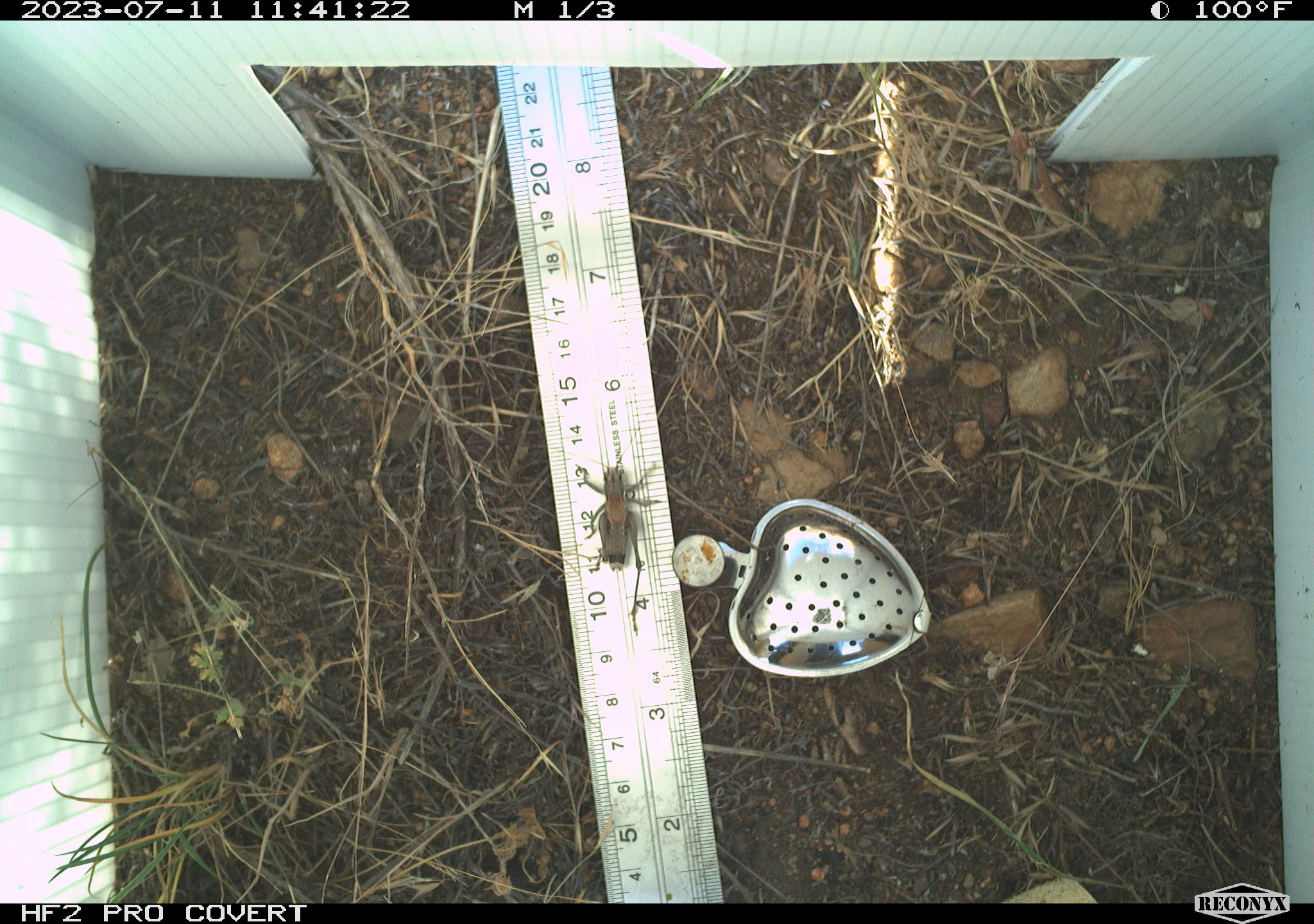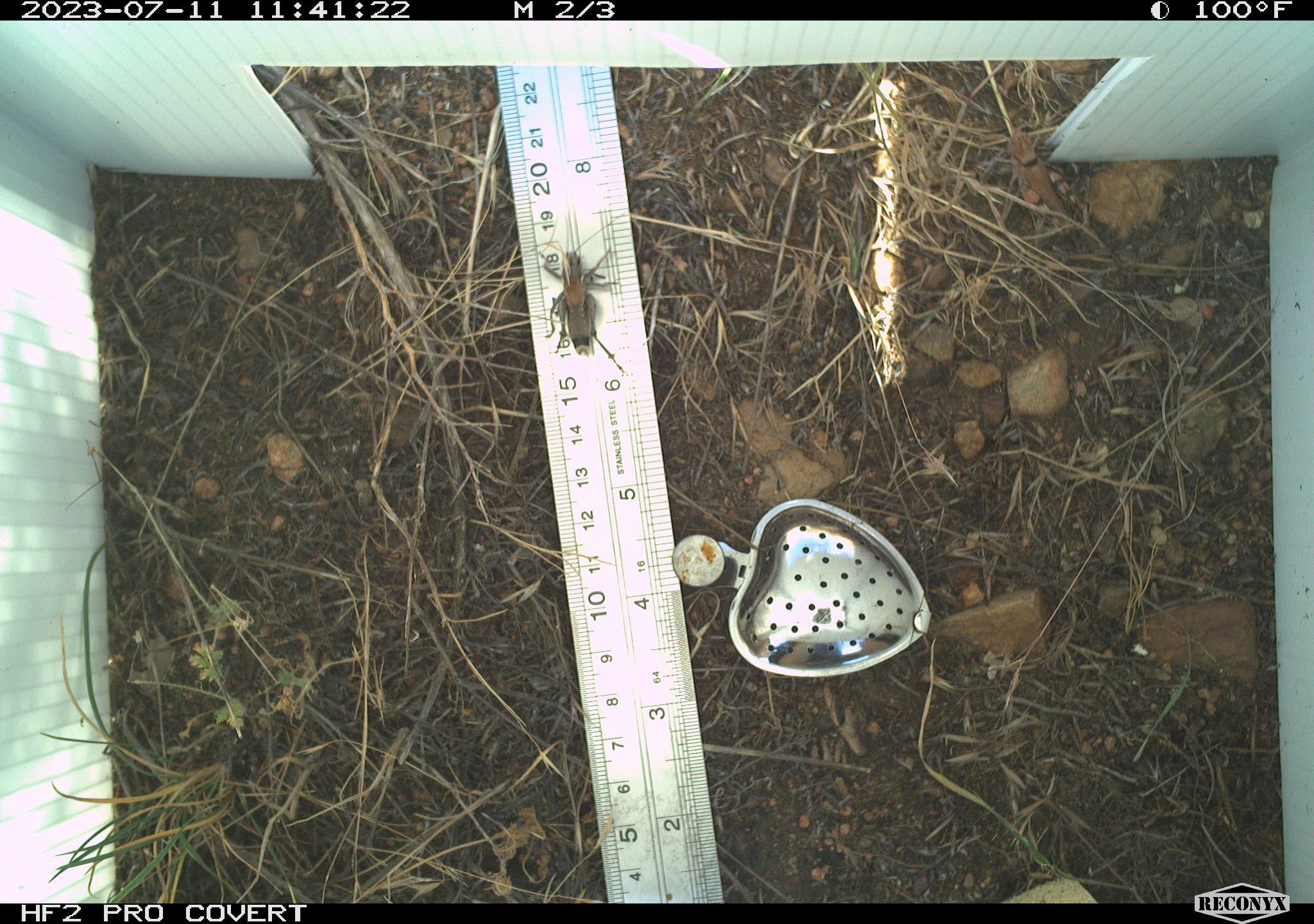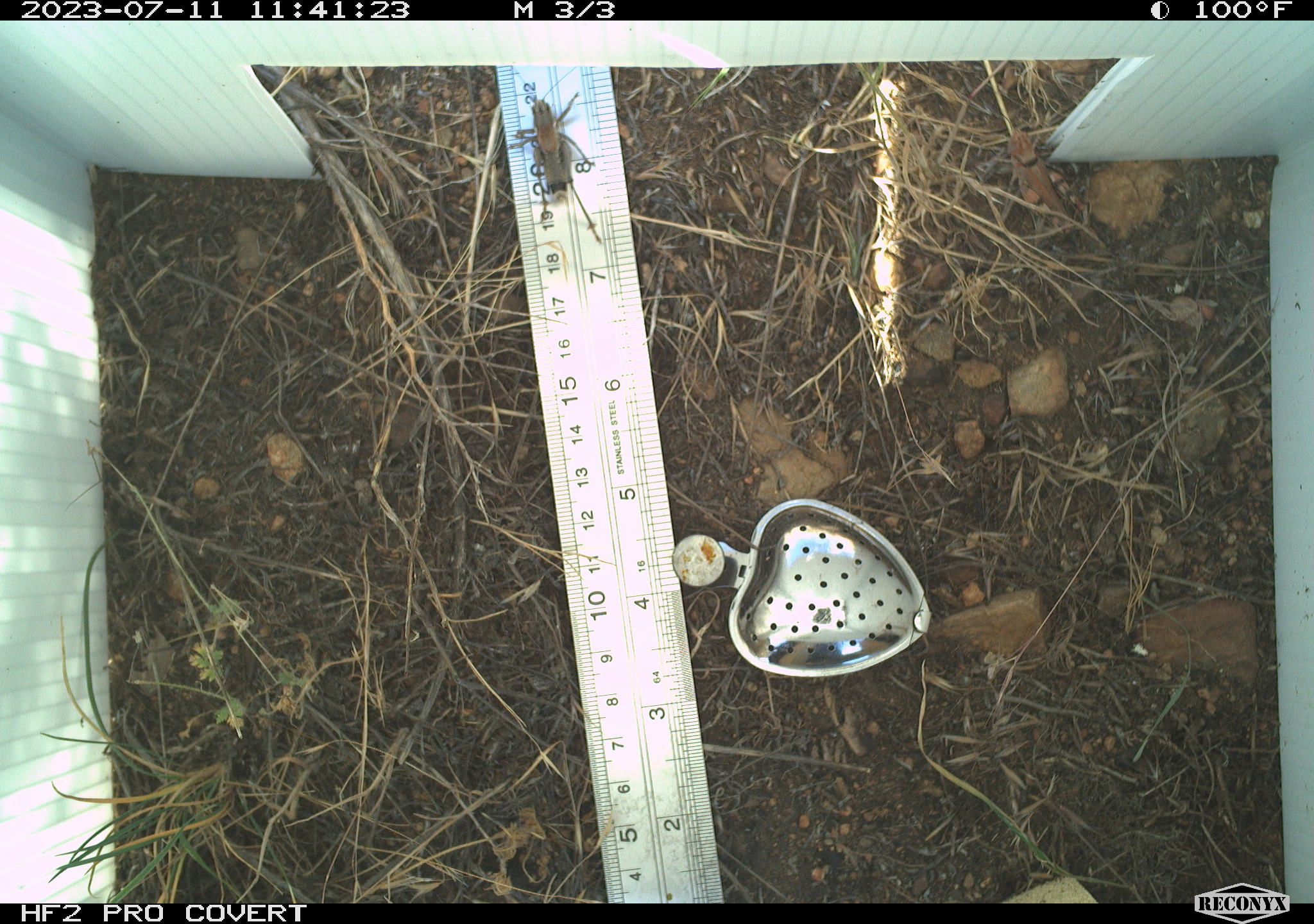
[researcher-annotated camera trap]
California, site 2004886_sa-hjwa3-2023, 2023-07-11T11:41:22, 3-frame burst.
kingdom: Animalia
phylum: Arthropoda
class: Insecta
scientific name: Insecta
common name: insect